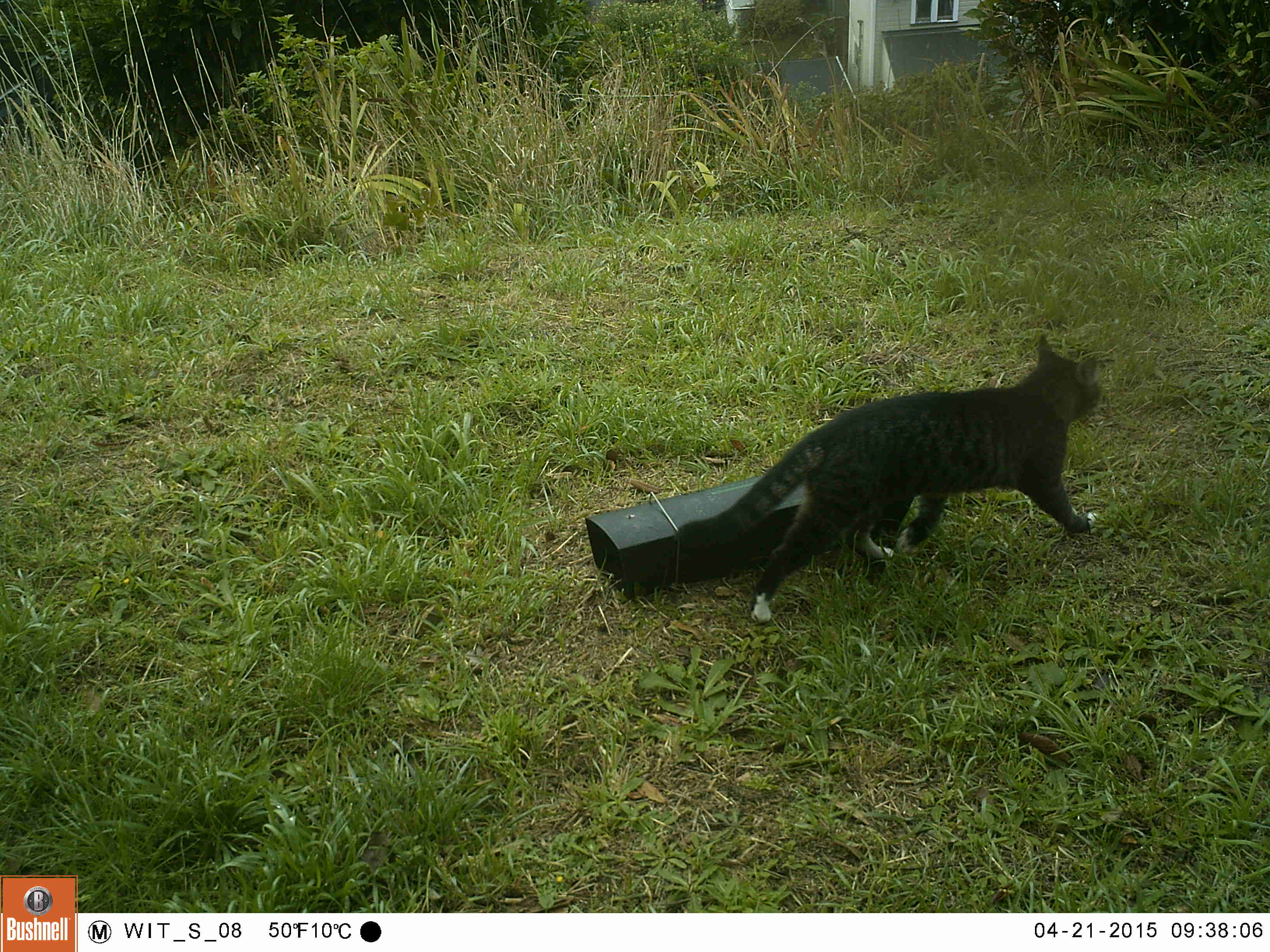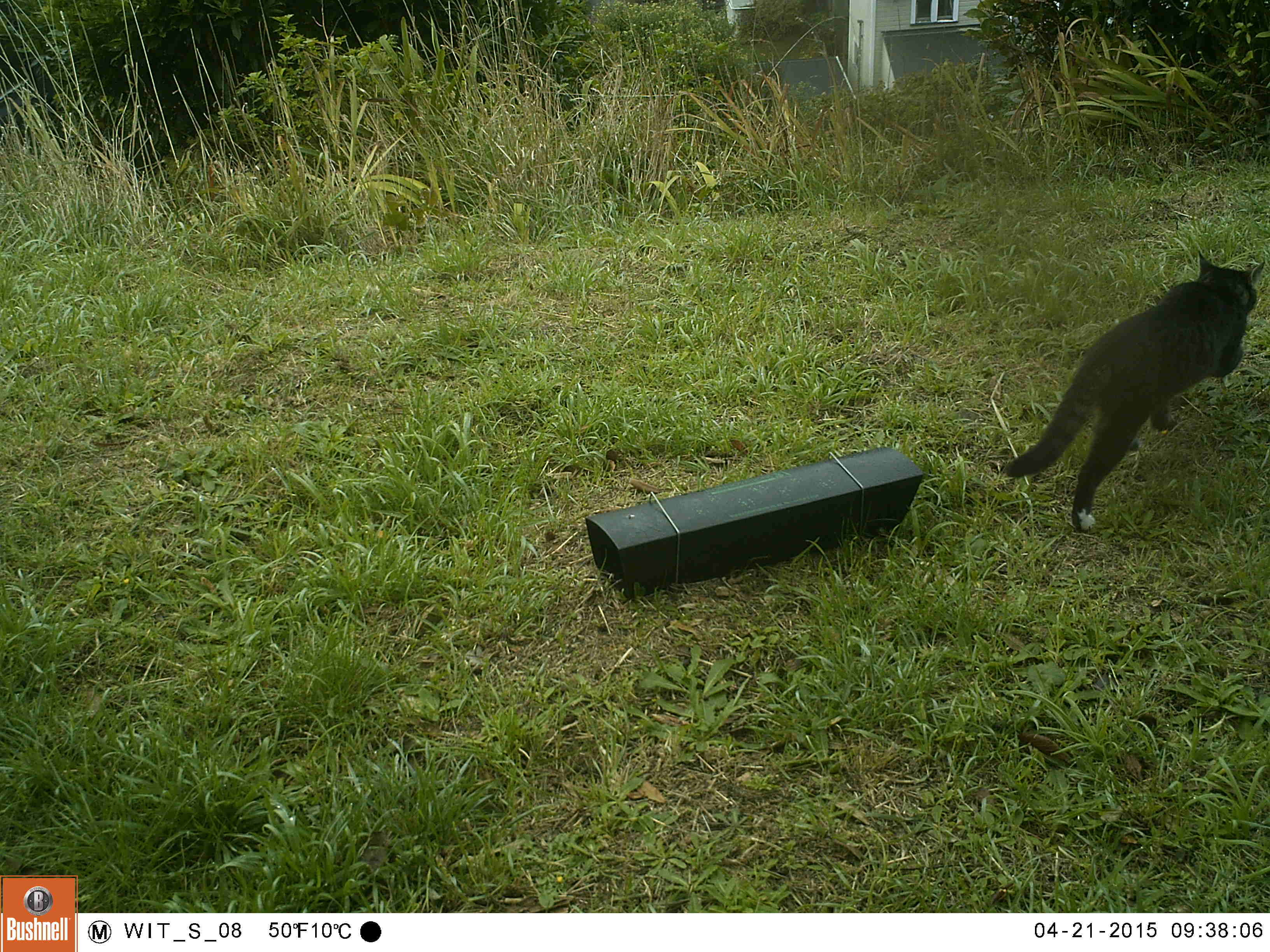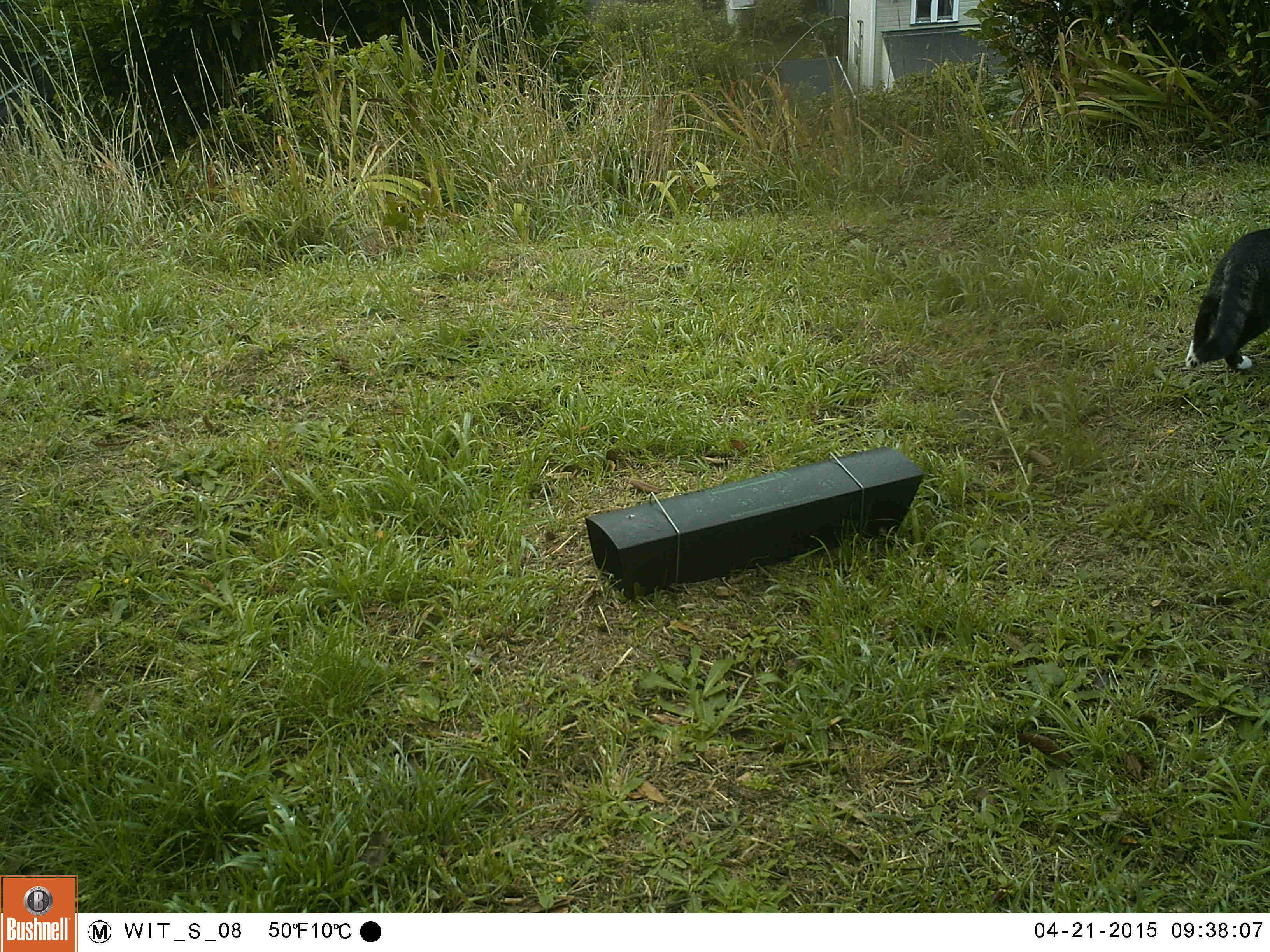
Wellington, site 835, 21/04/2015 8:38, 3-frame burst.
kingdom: Animalia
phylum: Chordata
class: Mammalia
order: Carnivora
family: Felidae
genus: Felis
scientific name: Felis catus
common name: cat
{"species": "cat (Felis catus)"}